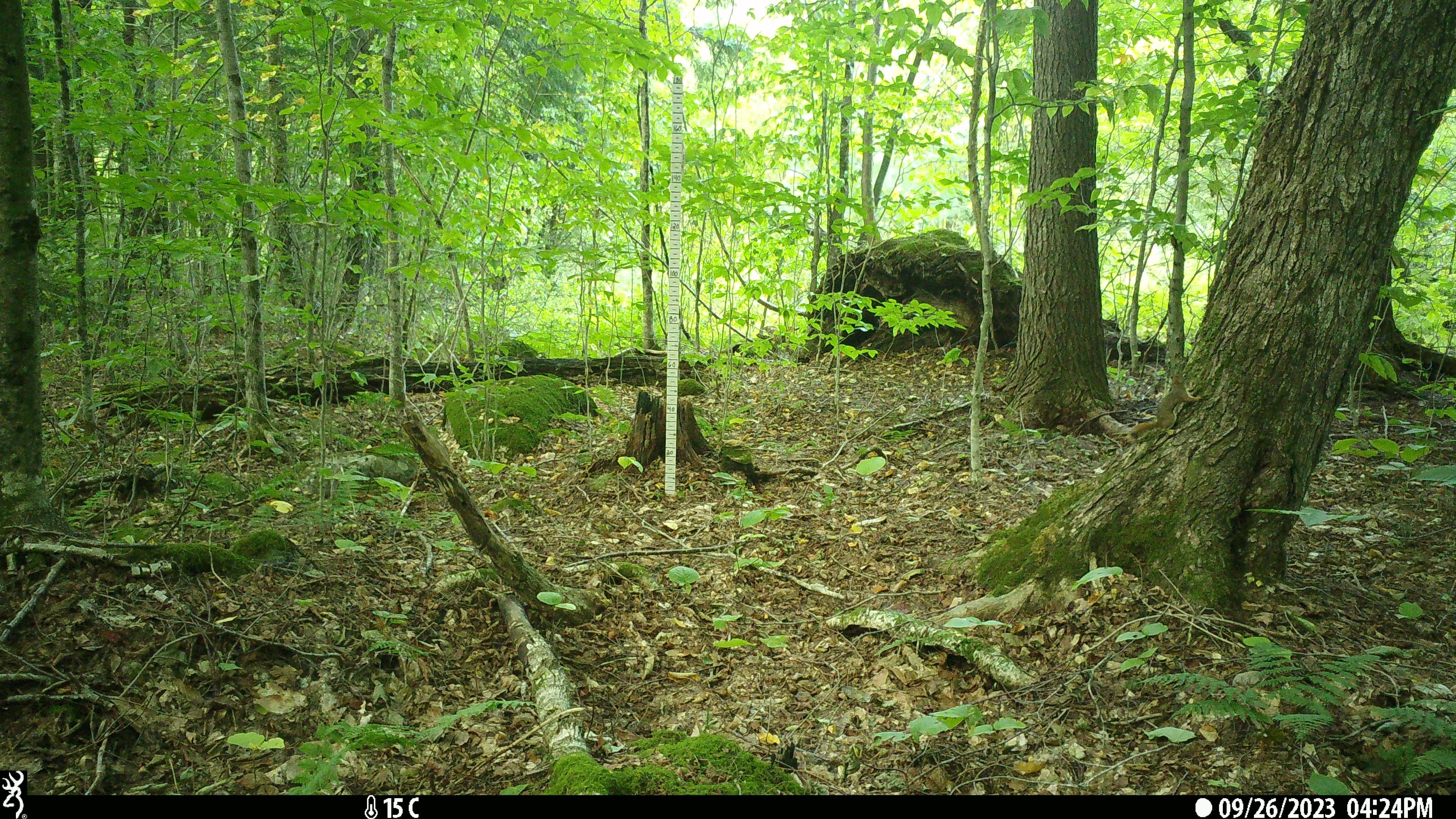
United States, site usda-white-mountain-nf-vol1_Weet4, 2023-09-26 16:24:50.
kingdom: Animalia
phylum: Chordata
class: Mammalia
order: Rodentia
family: Sciuridae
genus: Tamiasciurus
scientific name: Tamiasciurus hudsonicus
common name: red squirrel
Red squirrel (Tamiasciurus hudsonicus).